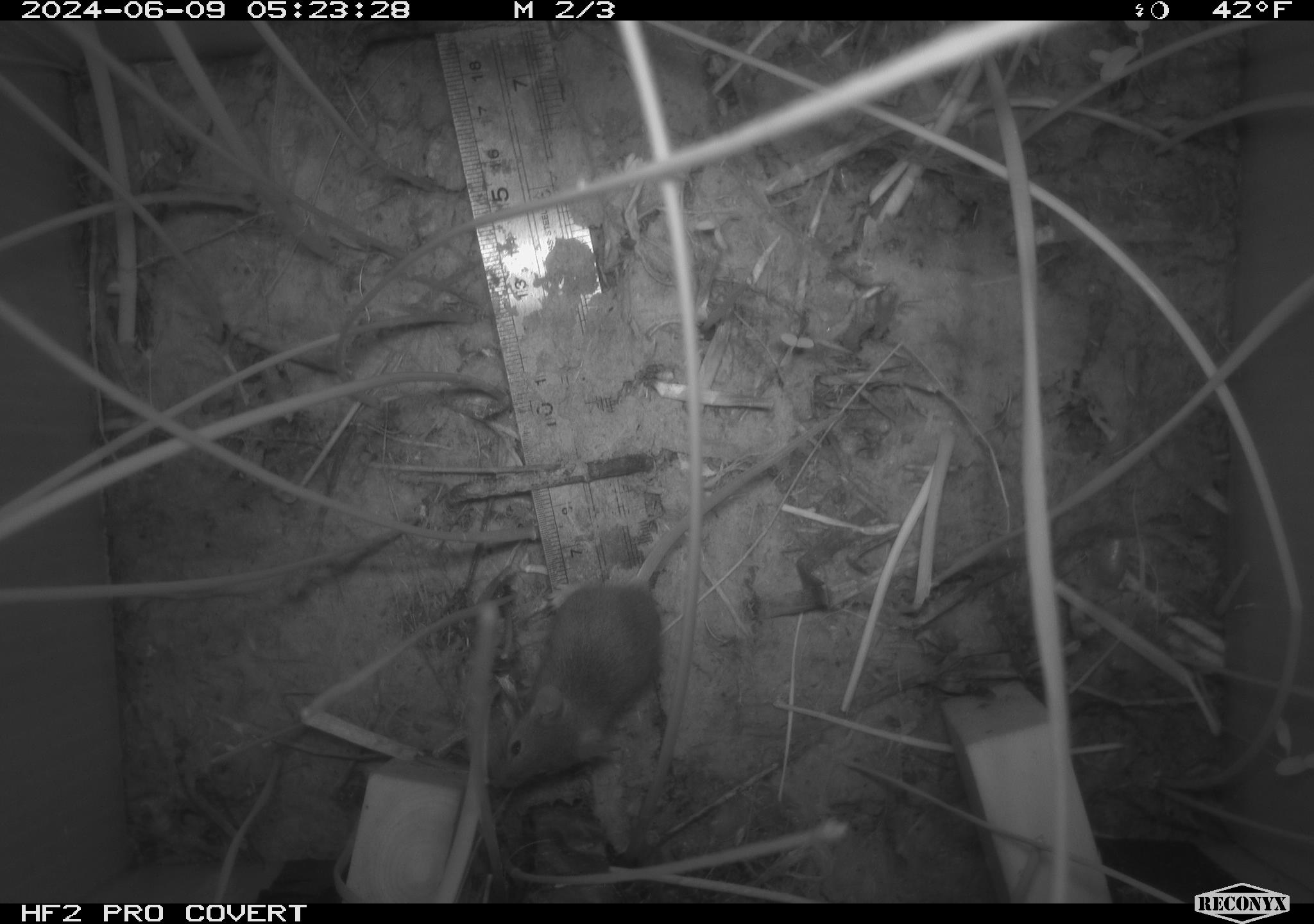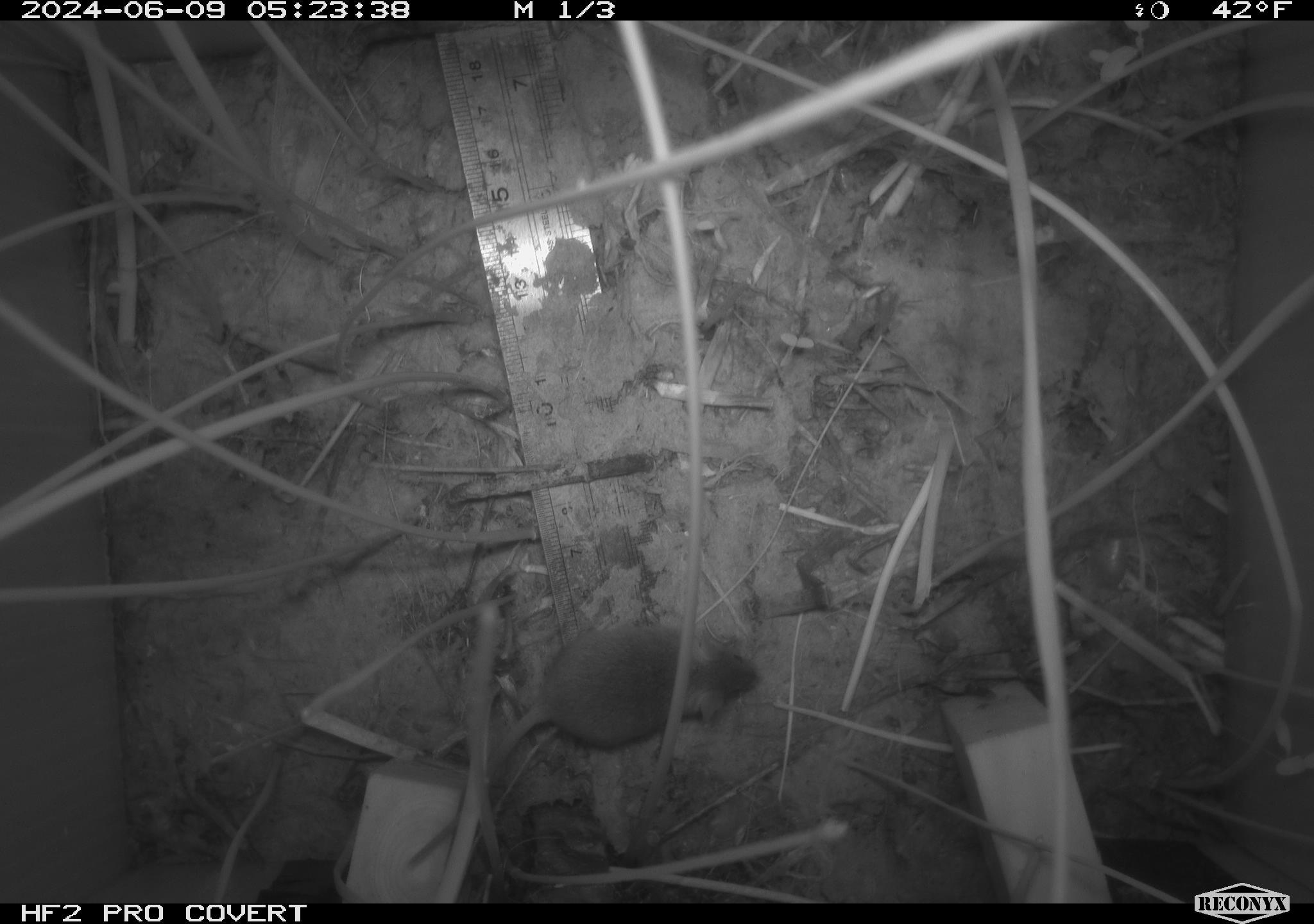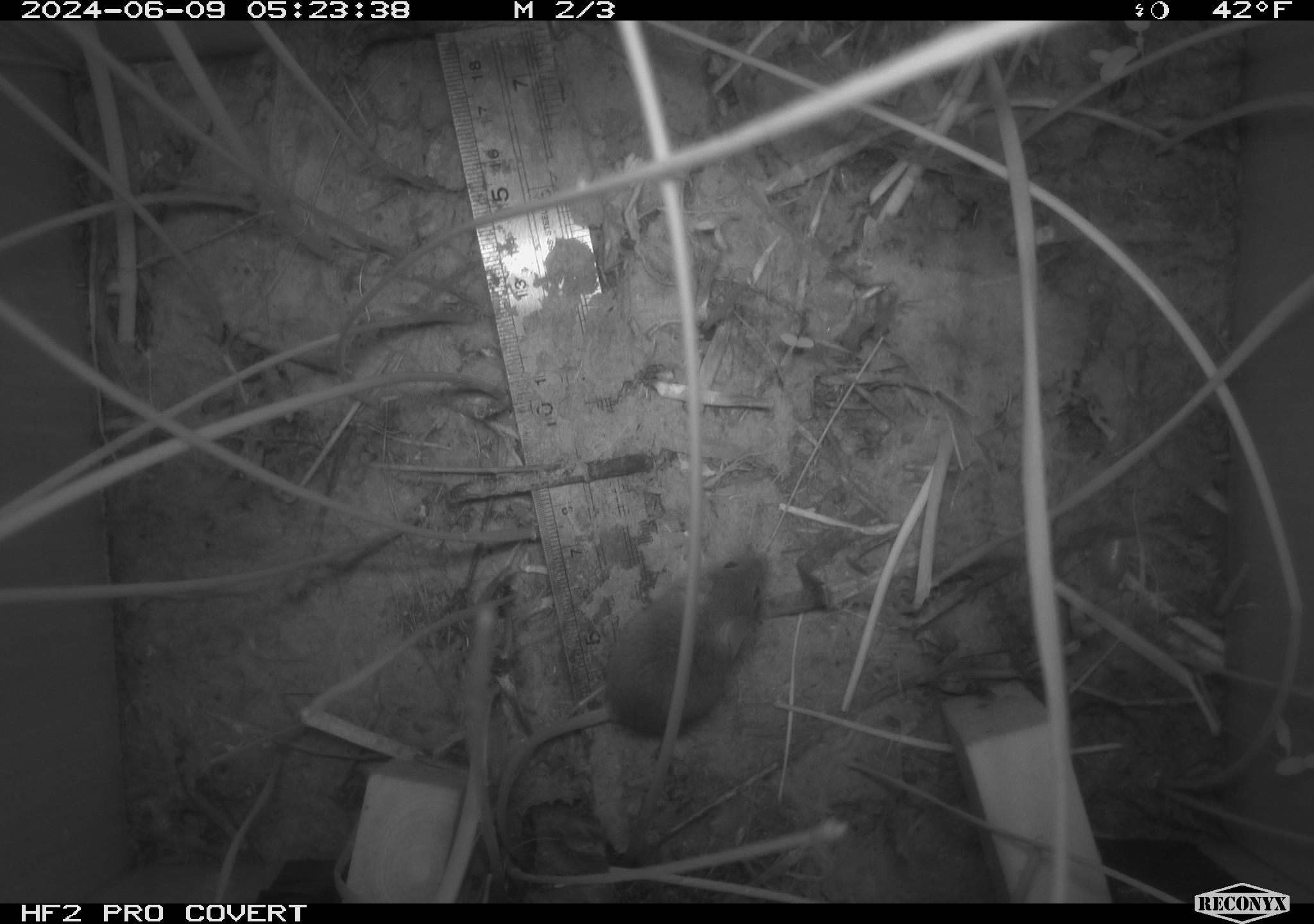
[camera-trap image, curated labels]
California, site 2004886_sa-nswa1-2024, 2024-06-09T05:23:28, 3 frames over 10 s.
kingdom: Animalia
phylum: Chordata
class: Mammalia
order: Rodentia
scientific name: Rodentia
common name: rodent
Rodent (Rodentia).